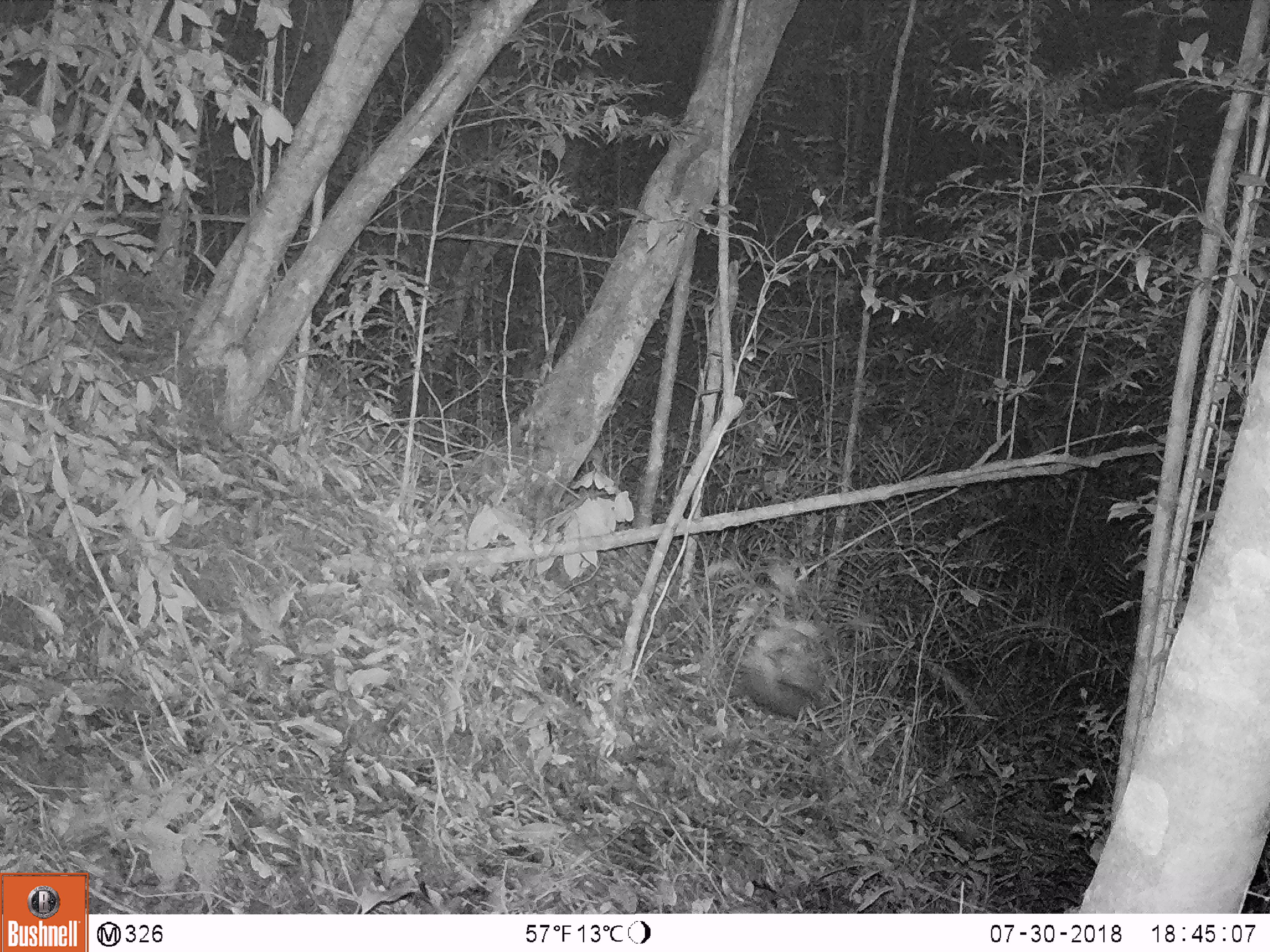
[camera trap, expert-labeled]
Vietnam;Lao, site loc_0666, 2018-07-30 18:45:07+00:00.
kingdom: Animalia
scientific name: Animalia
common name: animal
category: unidentified animal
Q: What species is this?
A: Unidentified animal (animal) (Animalia).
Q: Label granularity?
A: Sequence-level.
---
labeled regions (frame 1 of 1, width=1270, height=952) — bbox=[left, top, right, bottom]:
unidentified animal: bbox=[740, 619, 830, 719]